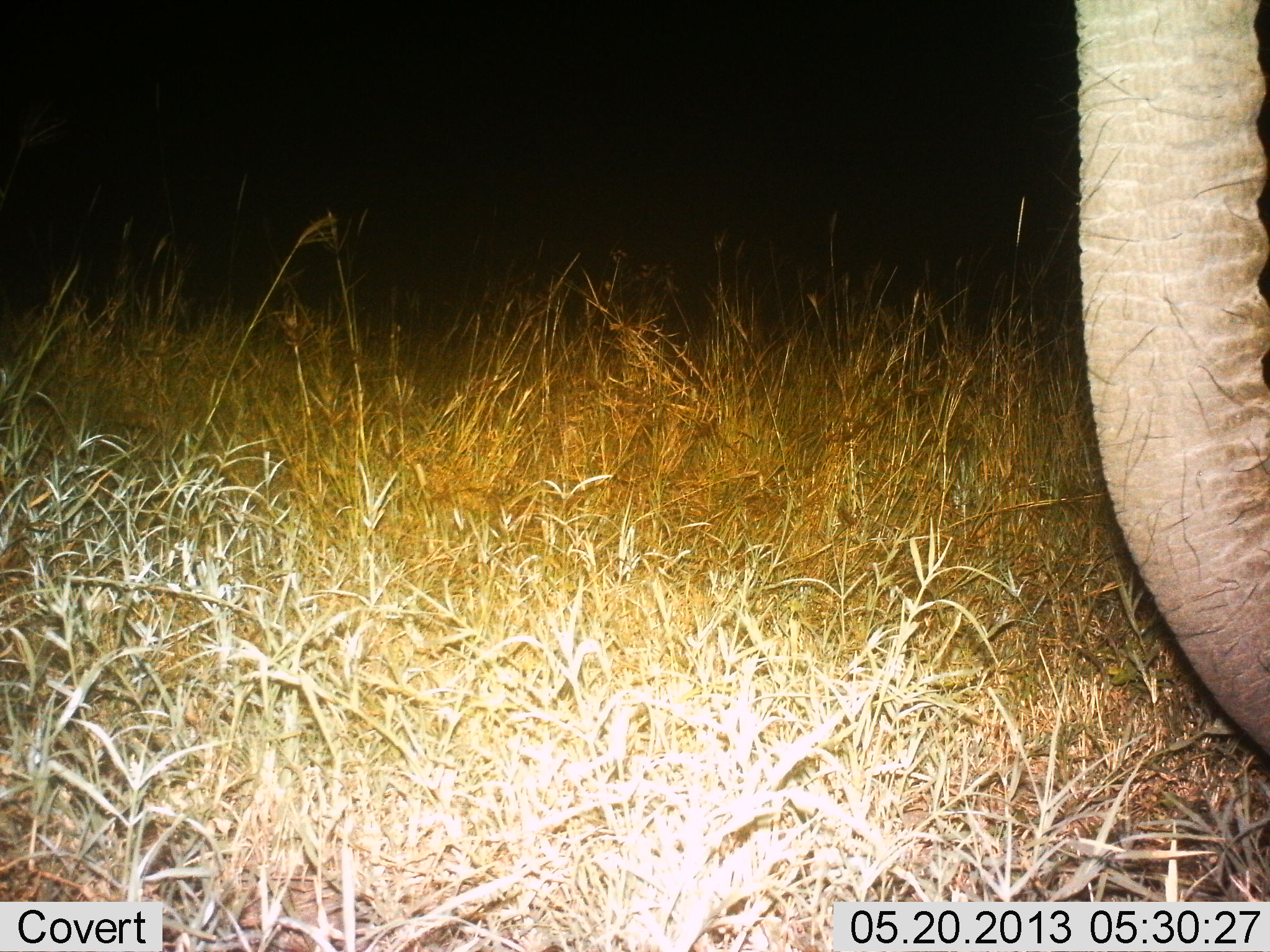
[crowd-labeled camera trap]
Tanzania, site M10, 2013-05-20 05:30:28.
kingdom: Animalia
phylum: Chordata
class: Mammalia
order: Proboscidea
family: Elephantidae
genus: Loxodonta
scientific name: Loxodonta africana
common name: african bush elephant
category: elephant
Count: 1.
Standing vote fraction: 94%.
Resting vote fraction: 0%.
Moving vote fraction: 3%.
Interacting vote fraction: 0%.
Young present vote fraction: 0%.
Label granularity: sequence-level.